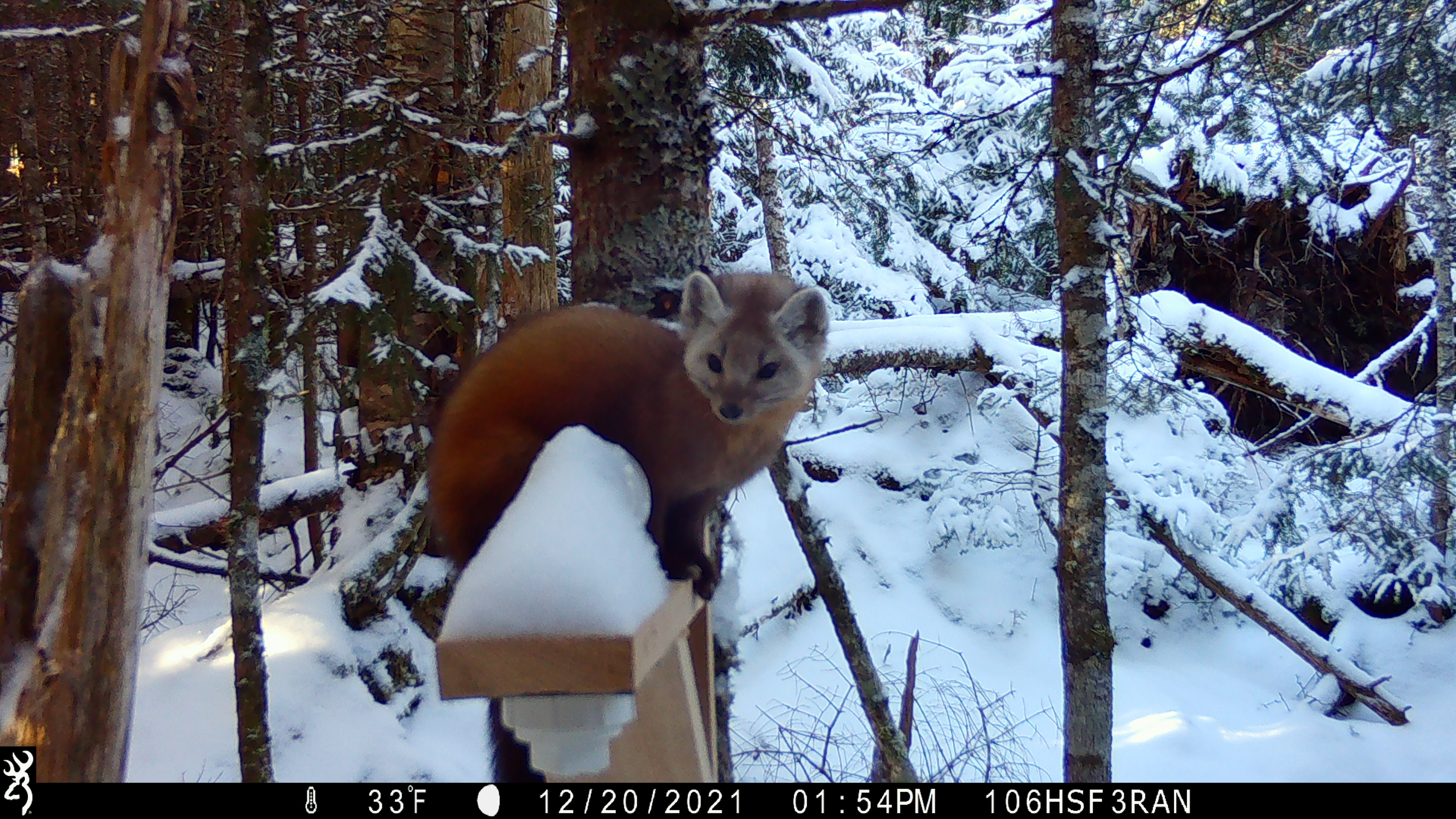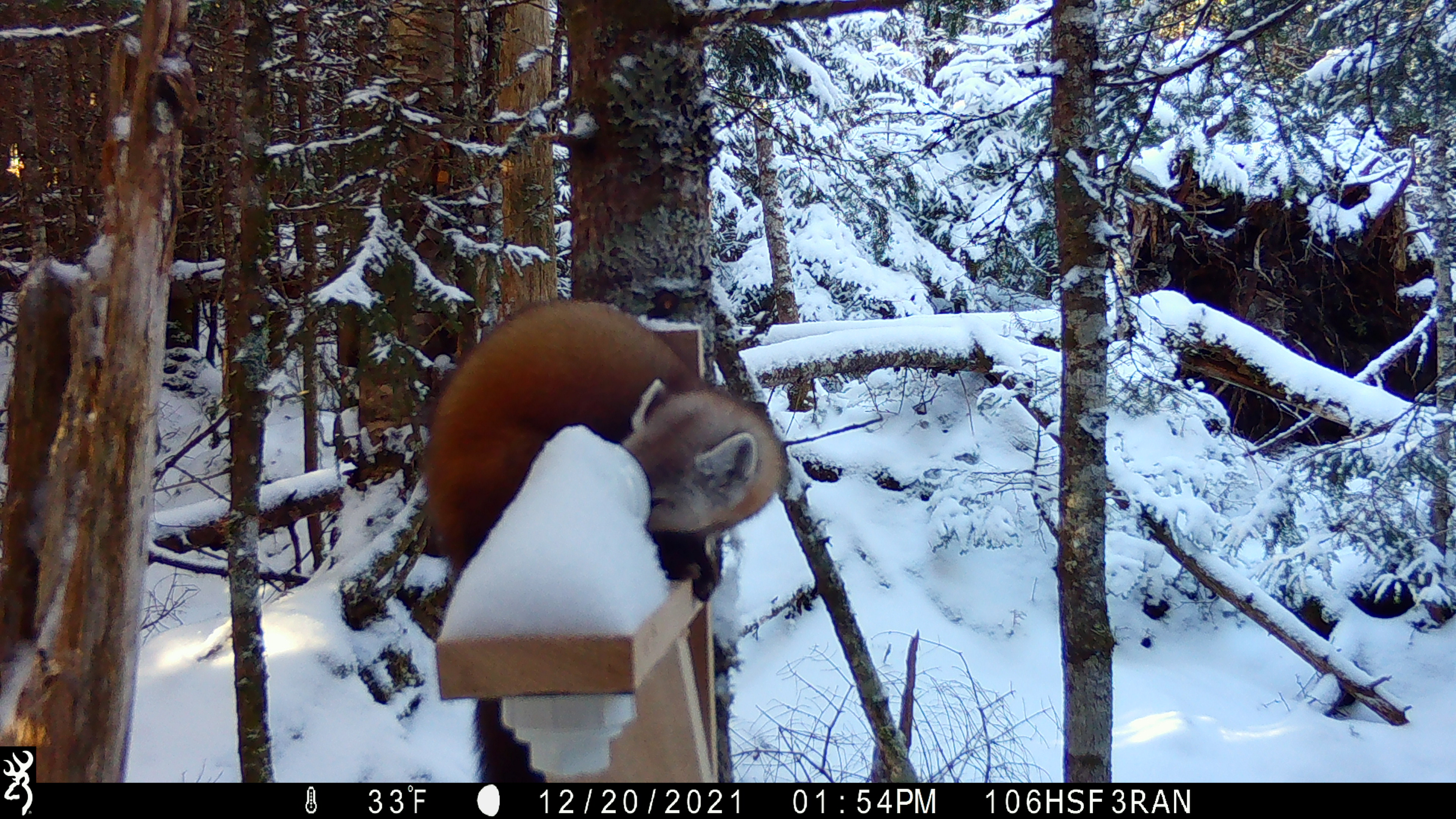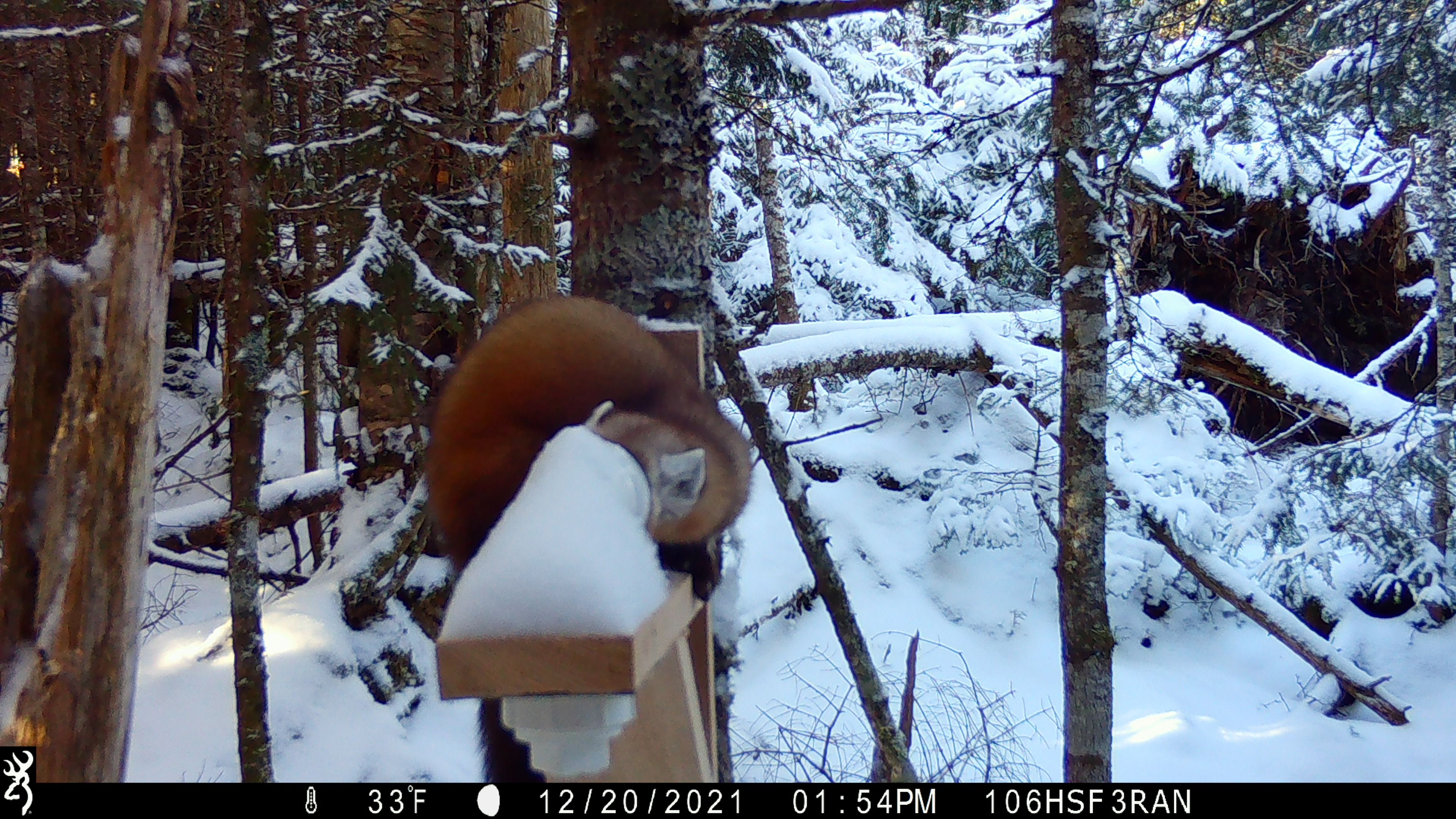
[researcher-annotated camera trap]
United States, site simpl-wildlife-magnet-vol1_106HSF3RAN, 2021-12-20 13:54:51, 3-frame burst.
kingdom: Animalia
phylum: Chordata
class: Mammalia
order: Carnivora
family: Mustelidae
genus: Martes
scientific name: Martes americana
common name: american marten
American marten (Martes americana).